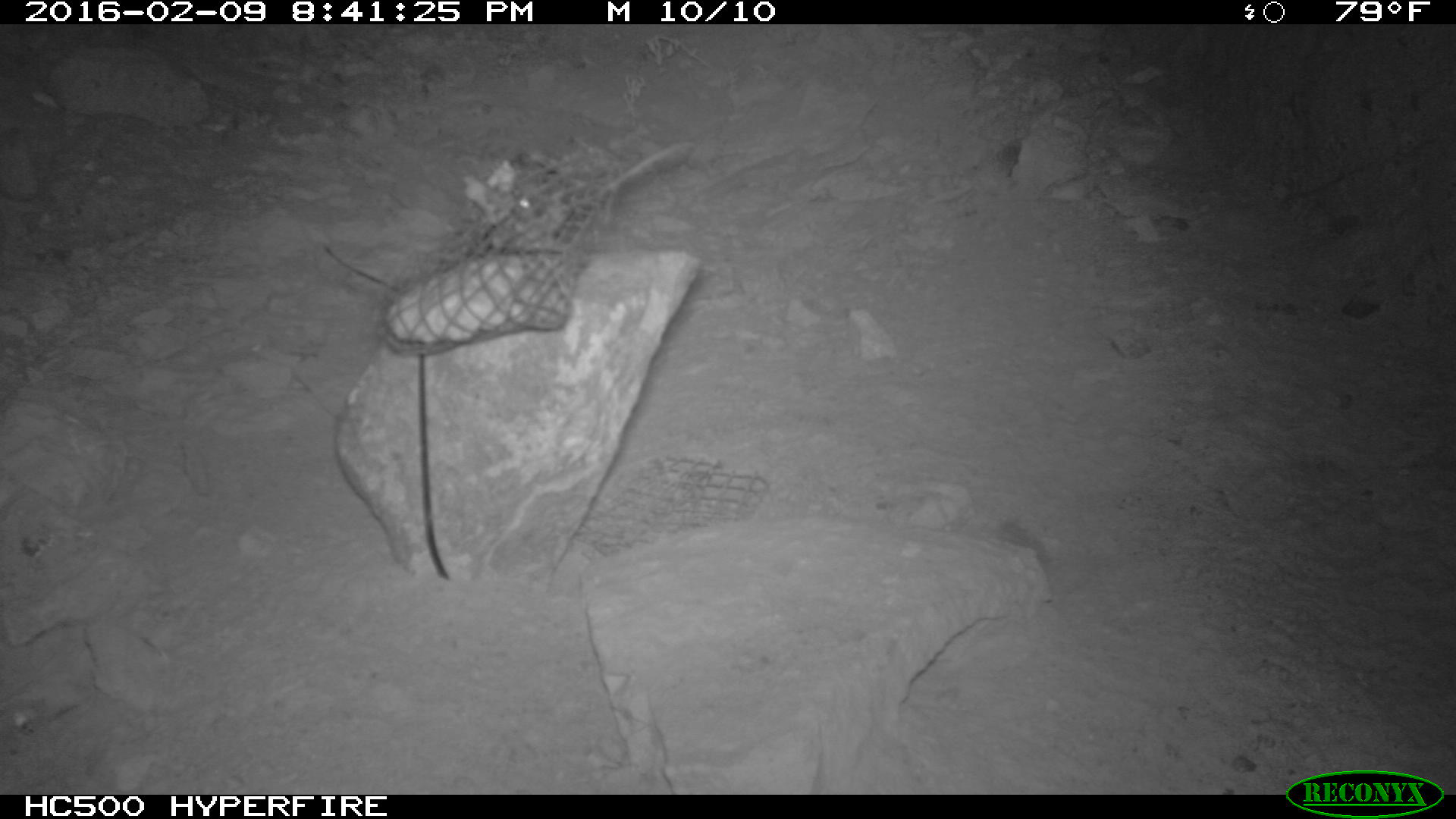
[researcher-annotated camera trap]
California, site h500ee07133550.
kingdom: Animalia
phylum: Chordata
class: Mammalia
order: Rodentia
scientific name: Rodentia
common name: rodent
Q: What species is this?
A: Rodent (Rodentia).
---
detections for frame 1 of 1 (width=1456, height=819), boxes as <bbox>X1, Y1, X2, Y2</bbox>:
rodent: <bbox>487, 140, 688, 243</bbox>